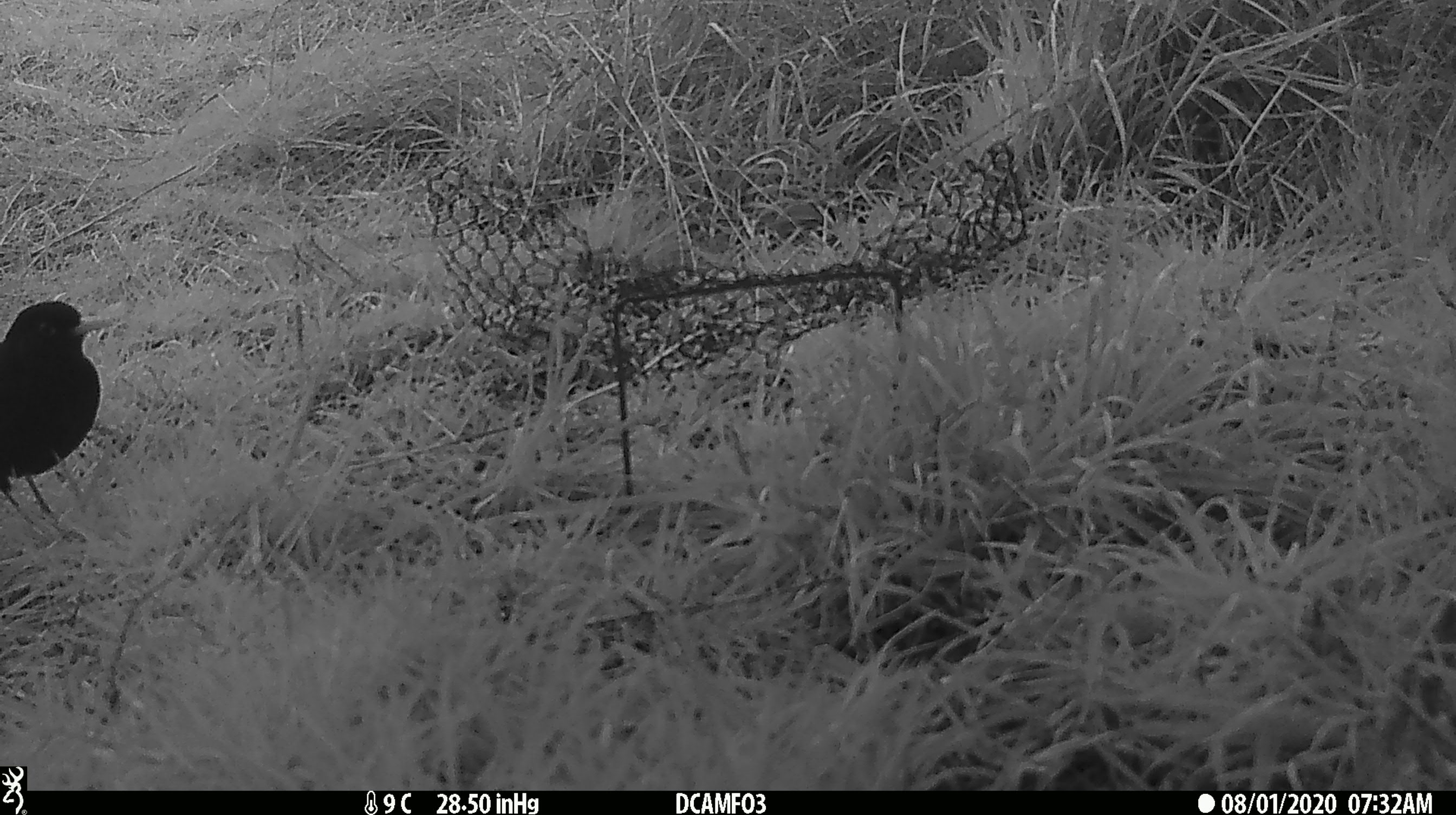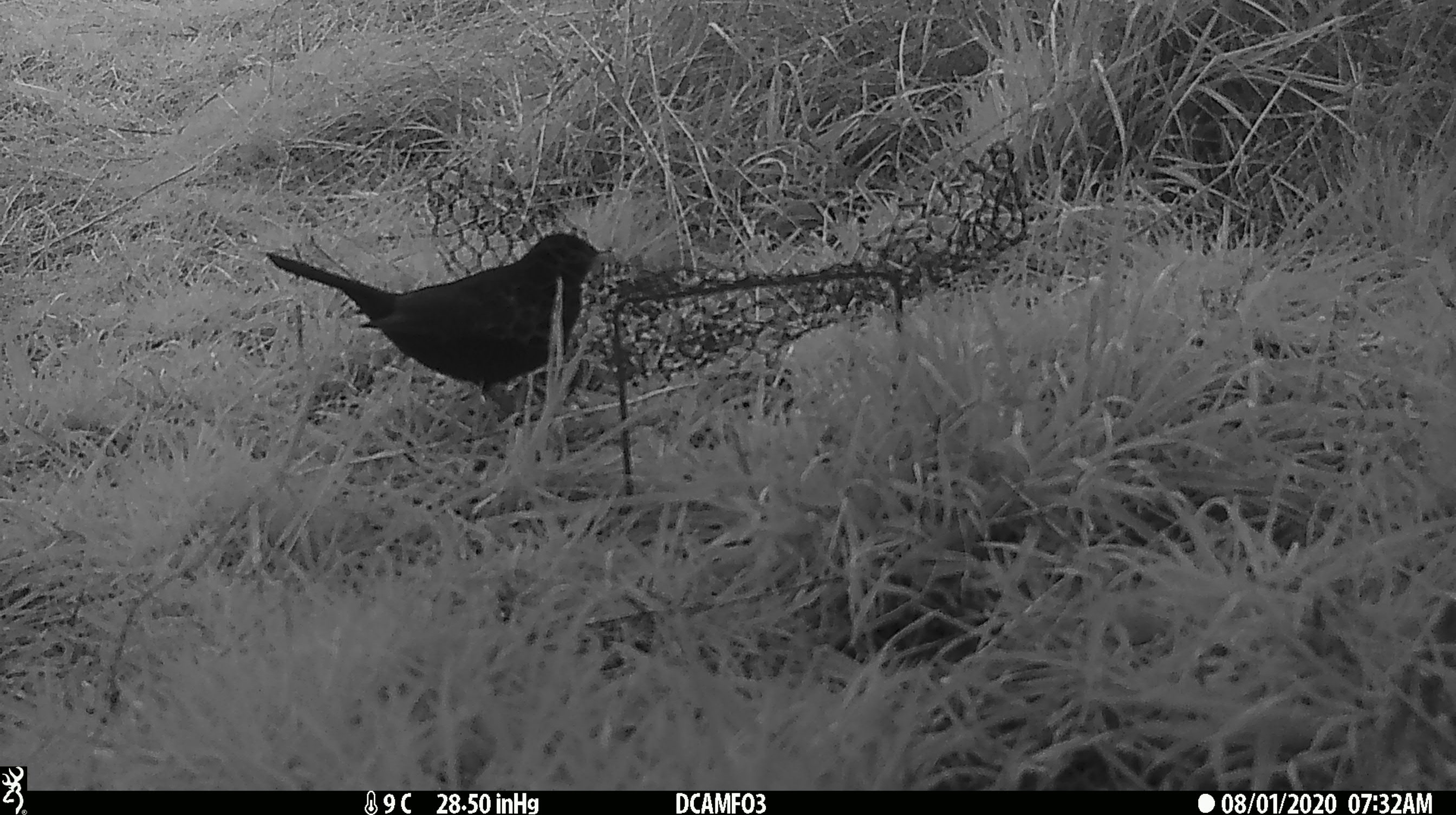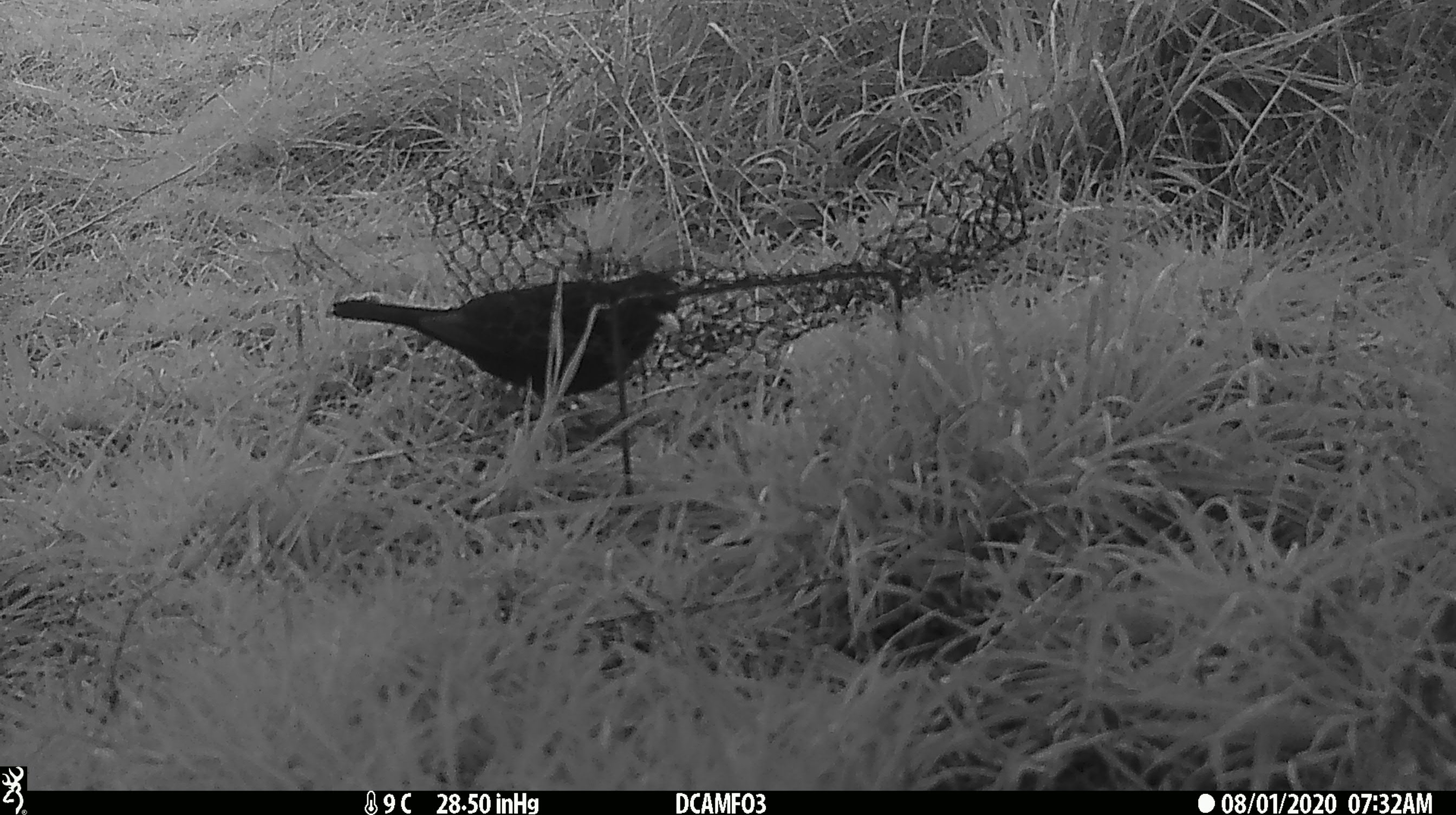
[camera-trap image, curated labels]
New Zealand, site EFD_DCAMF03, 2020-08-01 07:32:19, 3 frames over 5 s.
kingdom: Animalia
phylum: Chordata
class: Aves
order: Passeriformes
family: Turdidae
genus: Turdus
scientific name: Turdus merula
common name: eurasian blackbird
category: blackbird